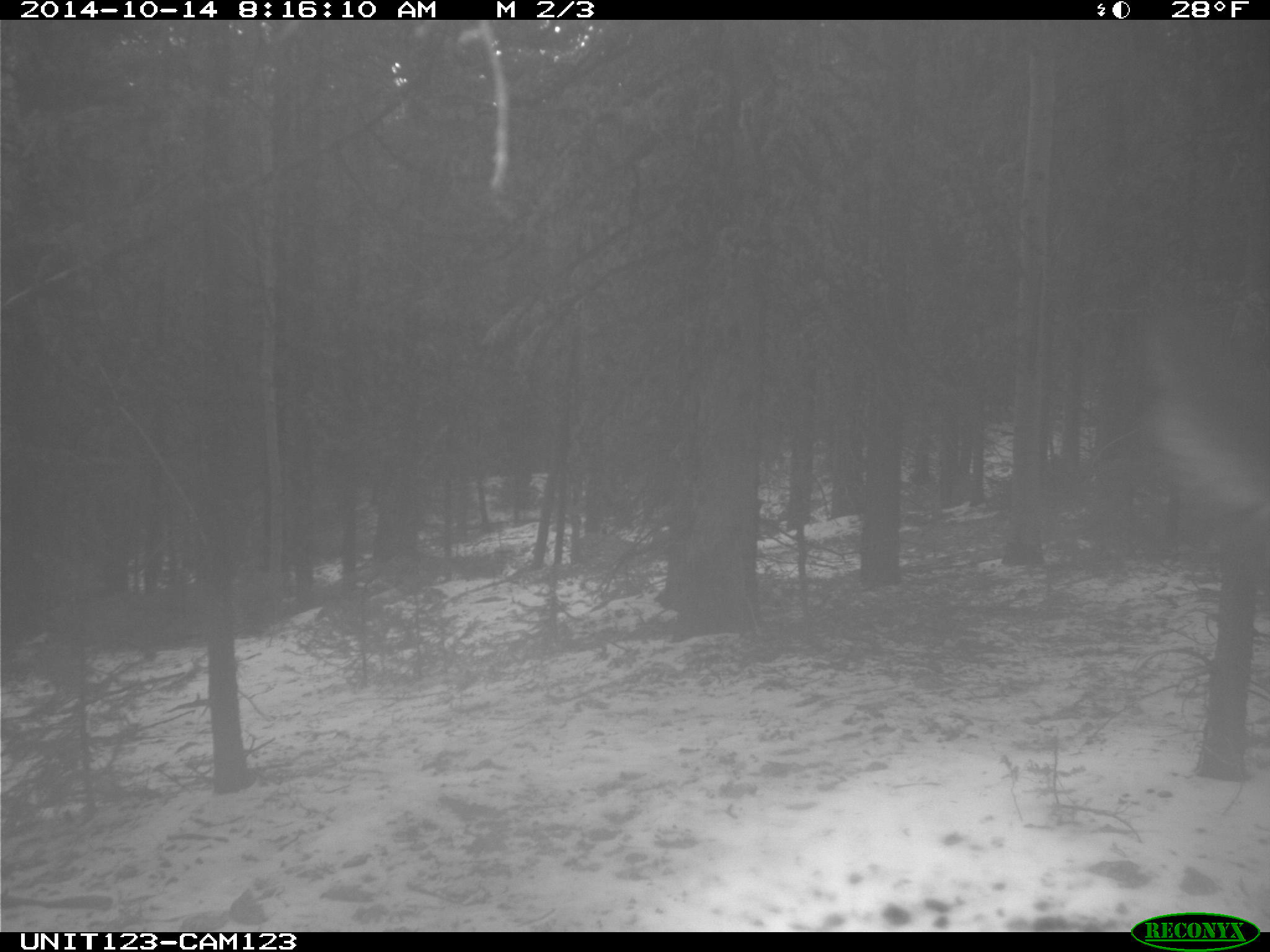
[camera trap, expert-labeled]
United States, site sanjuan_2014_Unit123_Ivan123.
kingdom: Animalia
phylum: Chordata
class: Mammalia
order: Artiodactyla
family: Cervidae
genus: Cervus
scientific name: Cervus elaphus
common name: red deer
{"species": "Cervus elaphus (red deer)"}